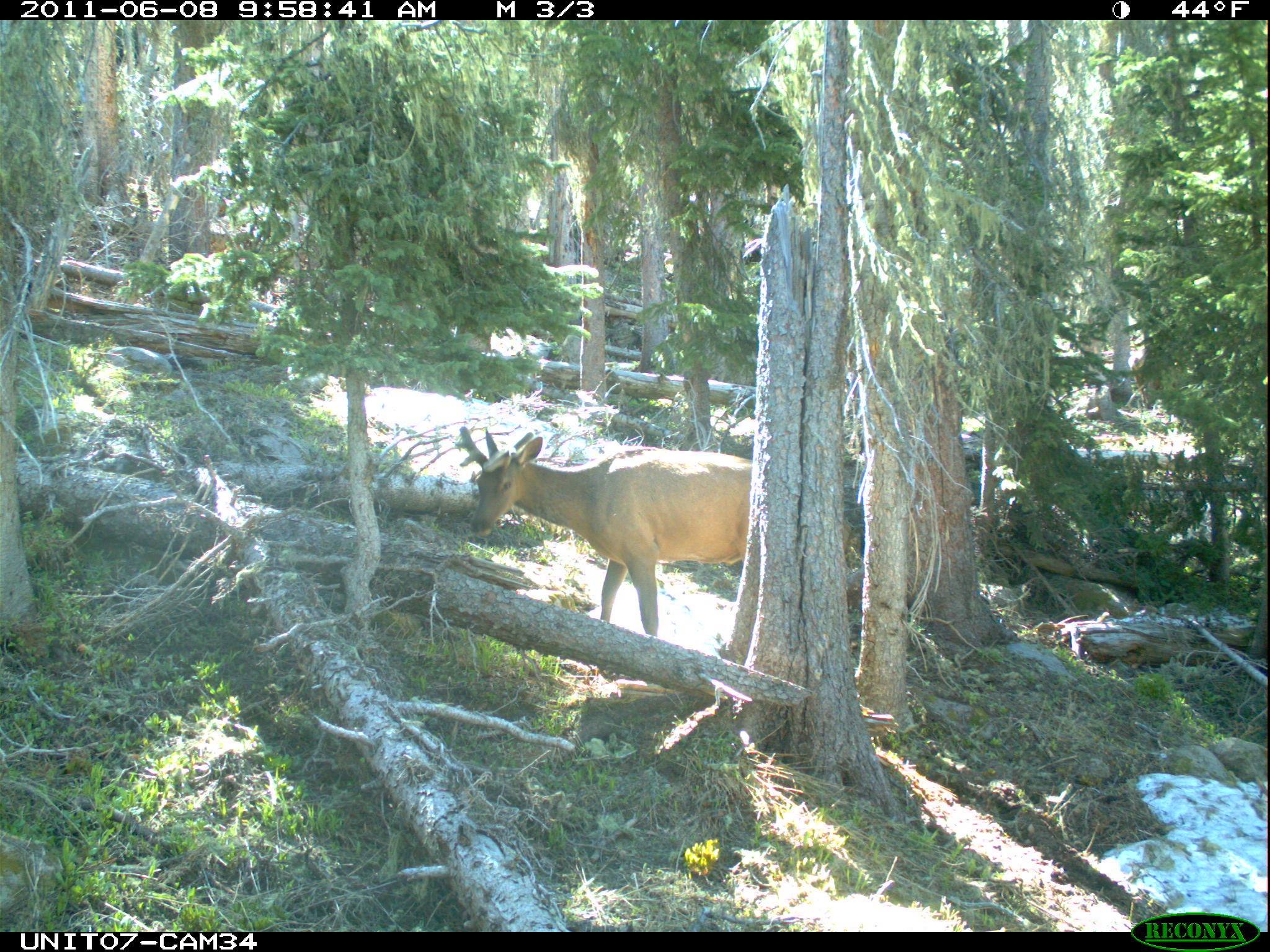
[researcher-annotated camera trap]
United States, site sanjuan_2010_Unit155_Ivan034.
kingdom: Animalia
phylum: Chordata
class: Mammalia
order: Artiodactyla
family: Cervidae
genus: Cervus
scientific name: Cervus elaphus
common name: red deer